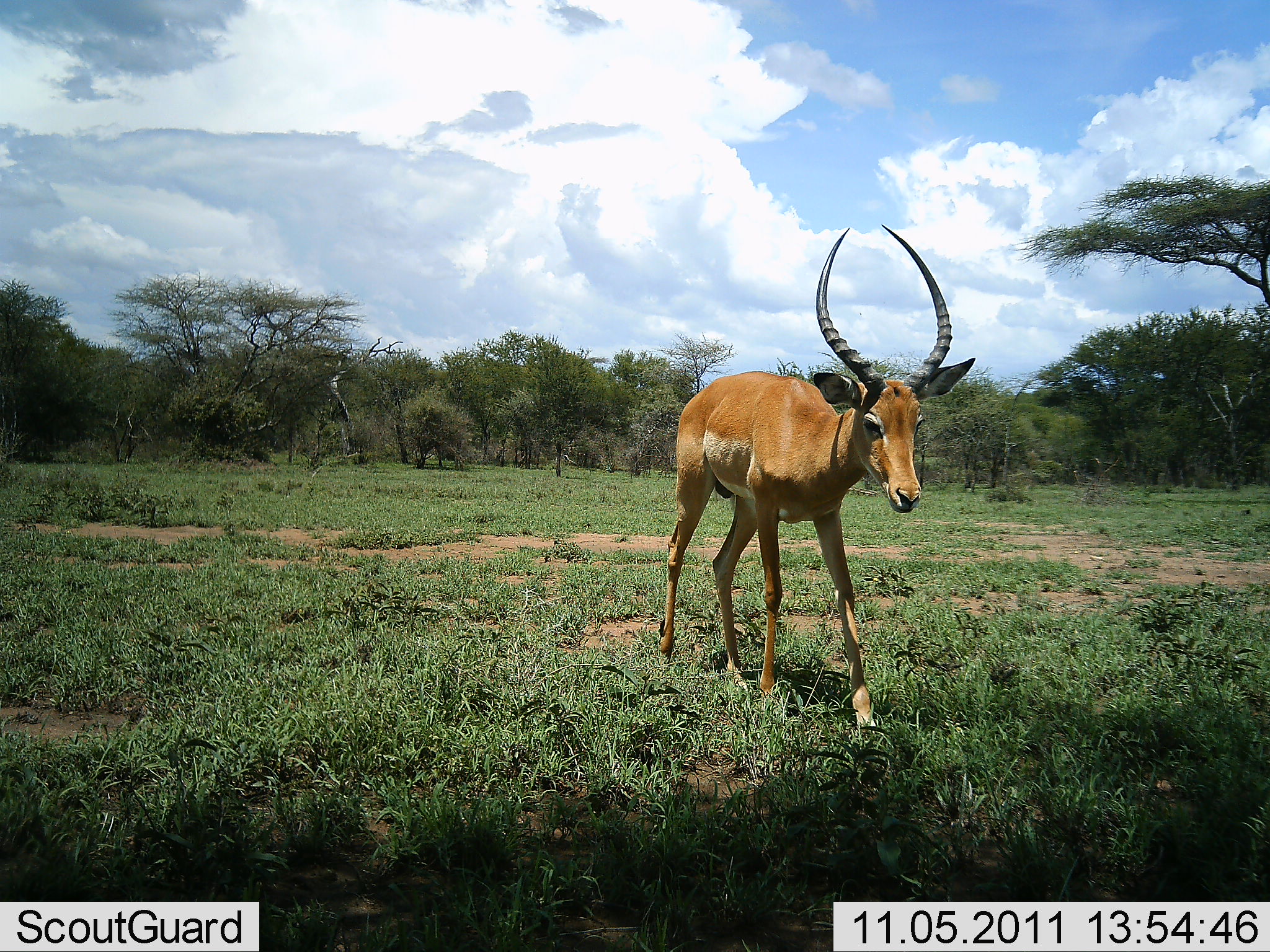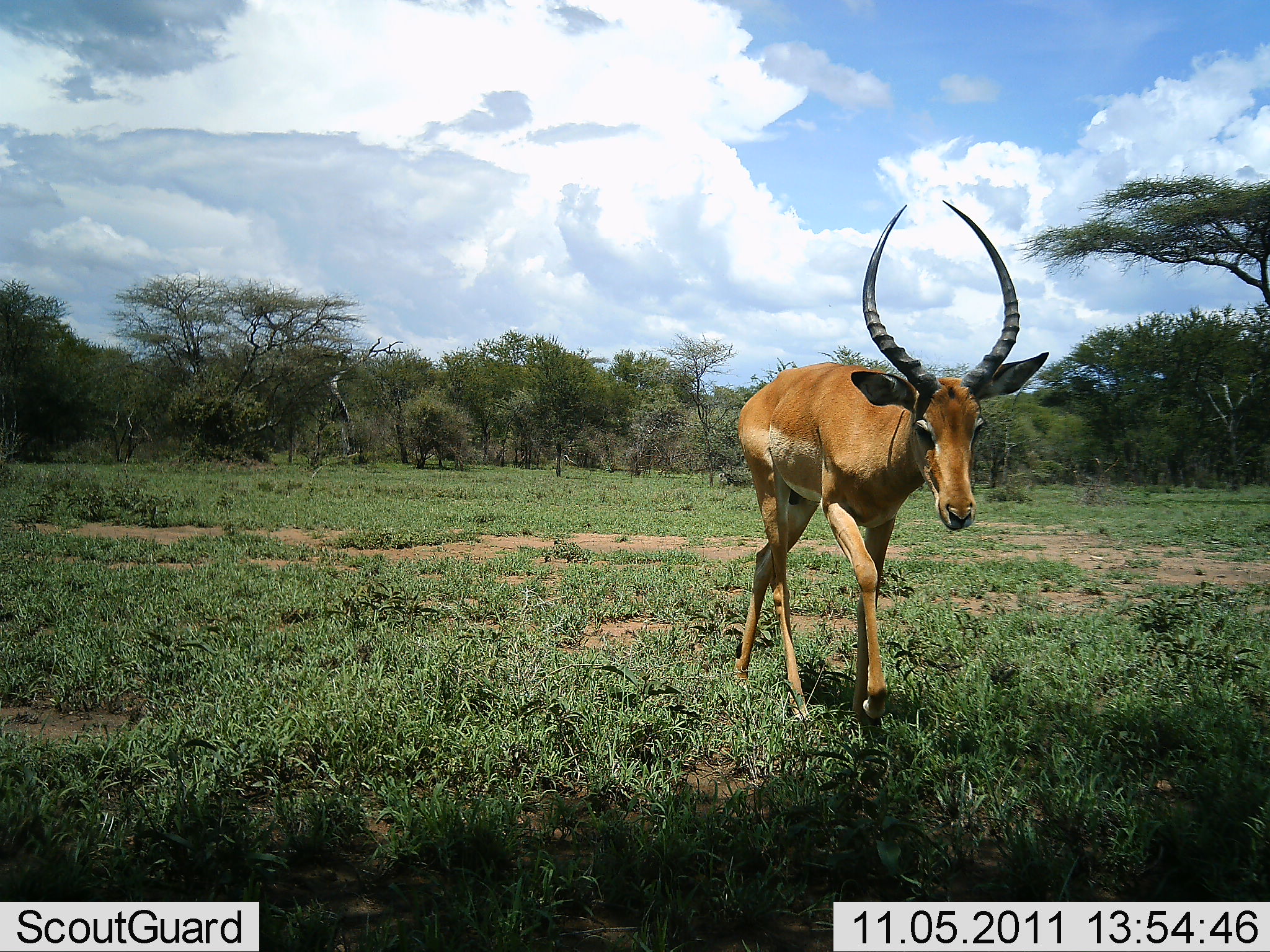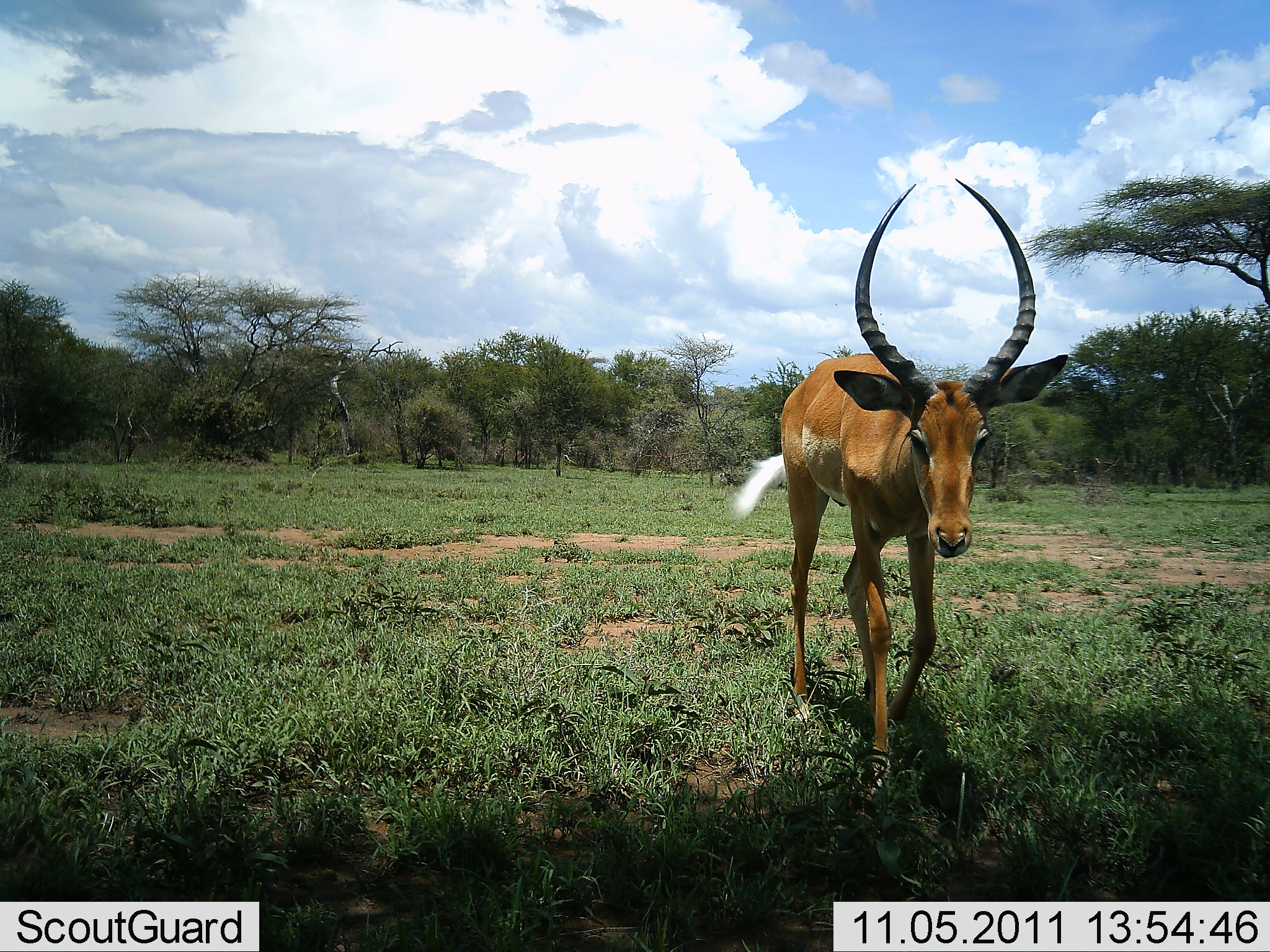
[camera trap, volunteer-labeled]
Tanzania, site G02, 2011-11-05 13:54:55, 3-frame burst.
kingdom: Animalia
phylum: Chordata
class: Mammalia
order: Artiodactyla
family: Bovidae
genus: Aepyceros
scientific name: Aepyceros melampus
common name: impala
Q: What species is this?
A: Impala (Aepyceros melampus).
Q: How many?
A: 1.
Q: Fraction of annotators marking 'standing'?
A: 14%.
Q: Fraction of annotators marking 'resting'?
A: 0%.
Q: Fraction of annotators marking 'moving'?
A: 93%.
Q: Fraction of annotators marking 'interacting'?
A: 0%.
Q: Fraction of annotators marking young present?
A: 0%.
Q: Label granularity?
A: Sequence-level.